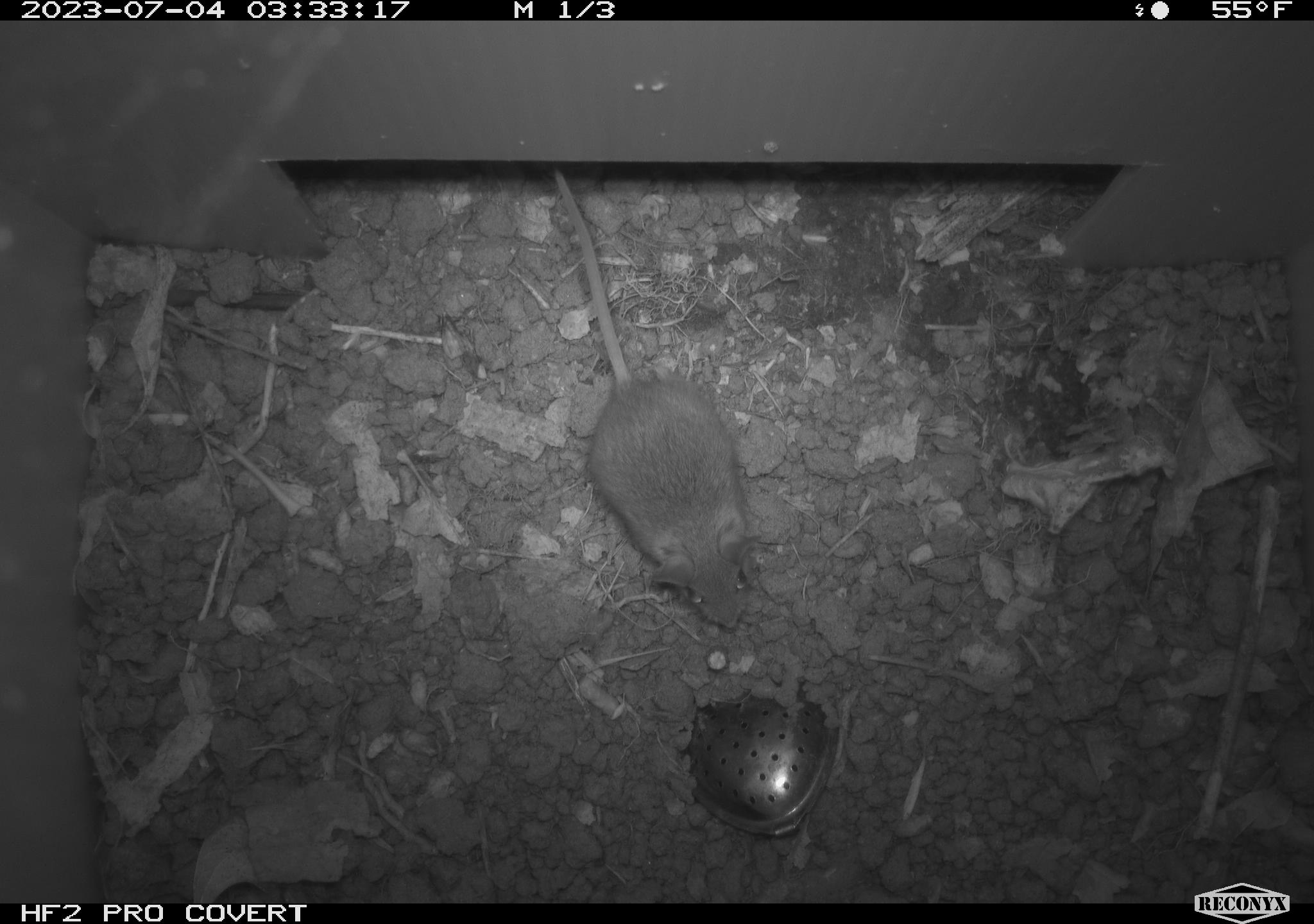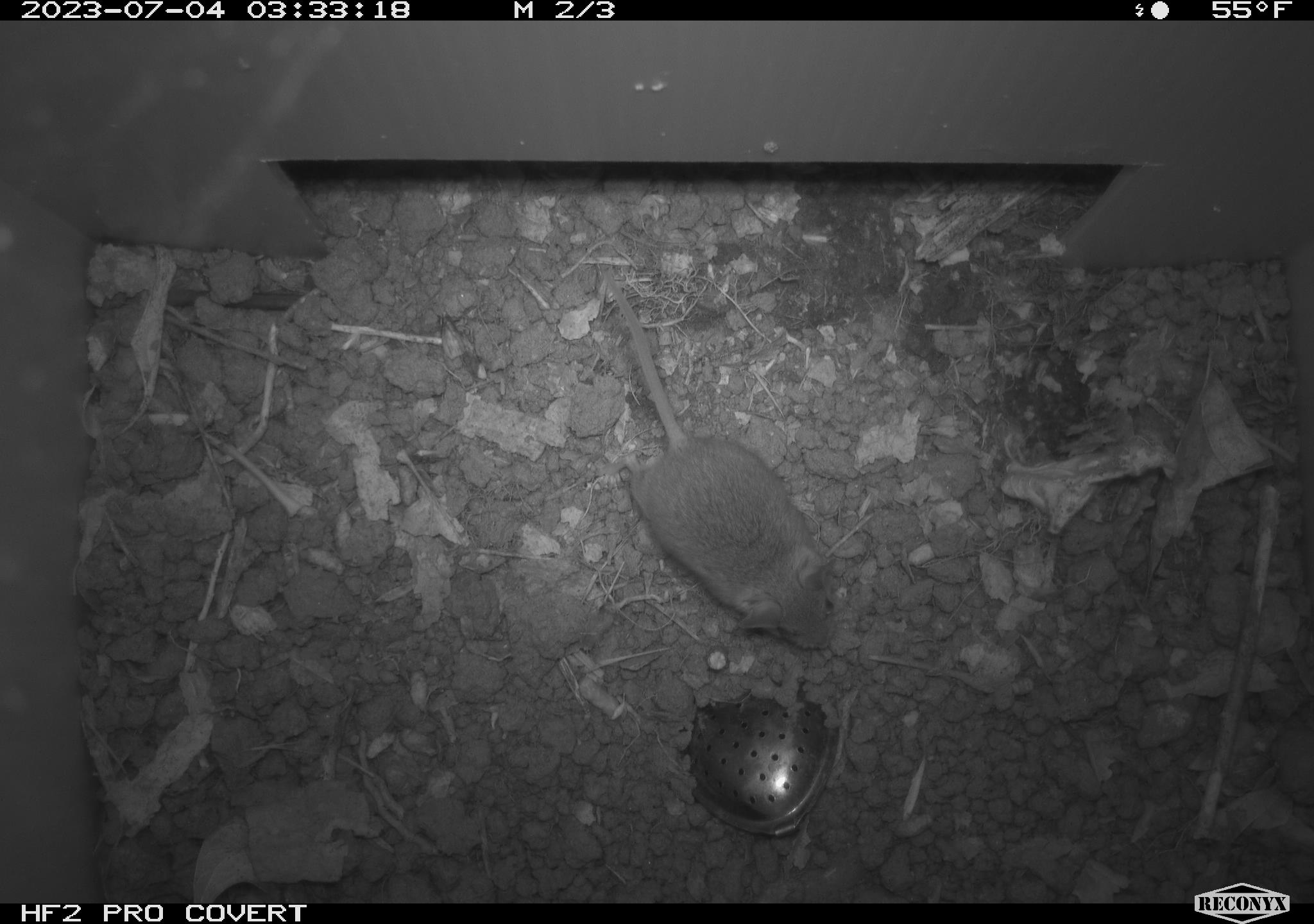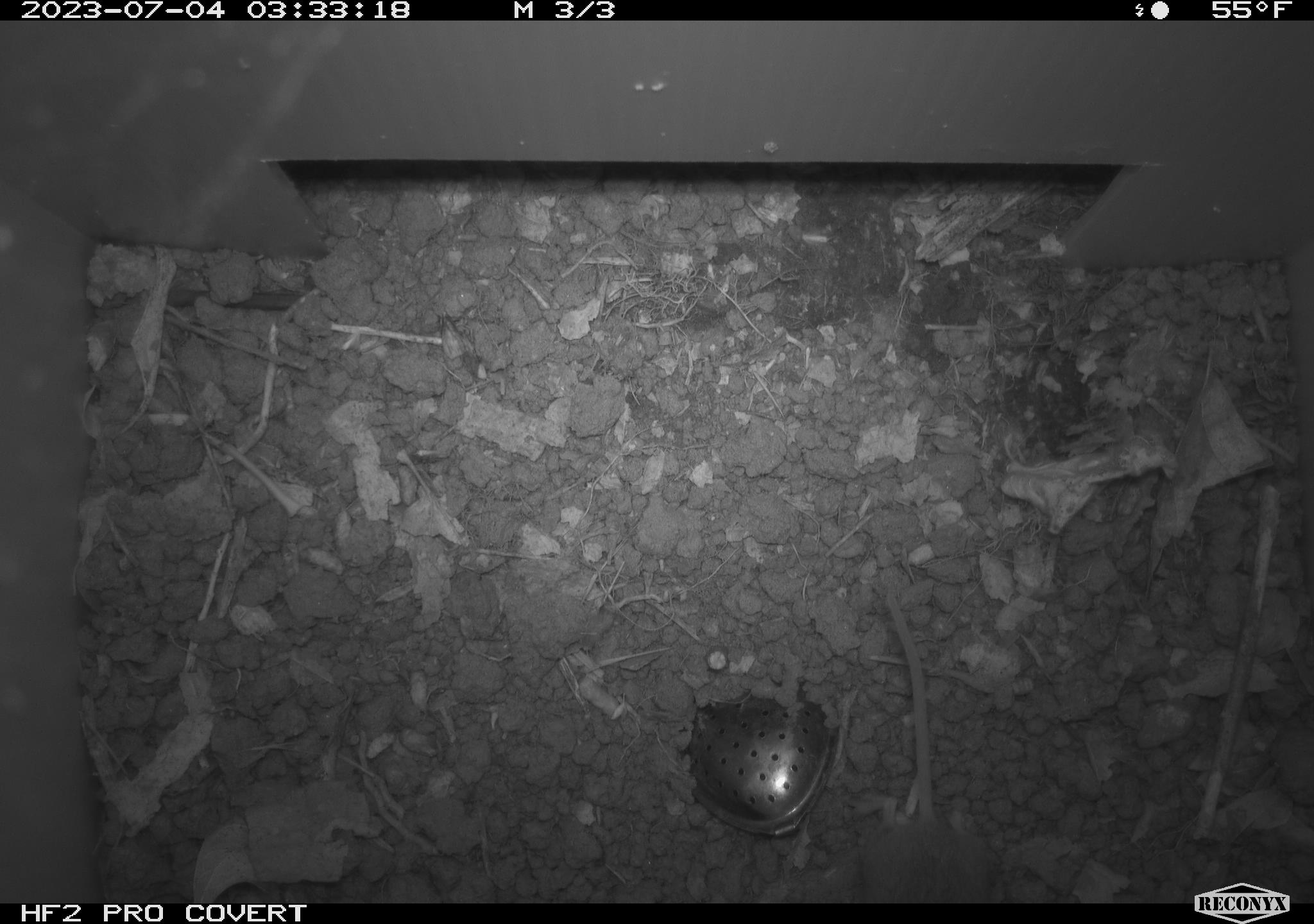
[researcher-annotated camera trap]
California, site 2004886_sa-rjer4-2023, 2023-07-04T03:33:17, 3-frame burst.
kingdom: Animalia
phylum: Chordata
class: Mammalia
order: Rodentia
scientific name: Rodentia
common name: mouse species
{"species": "mouse species (Rodentia)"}